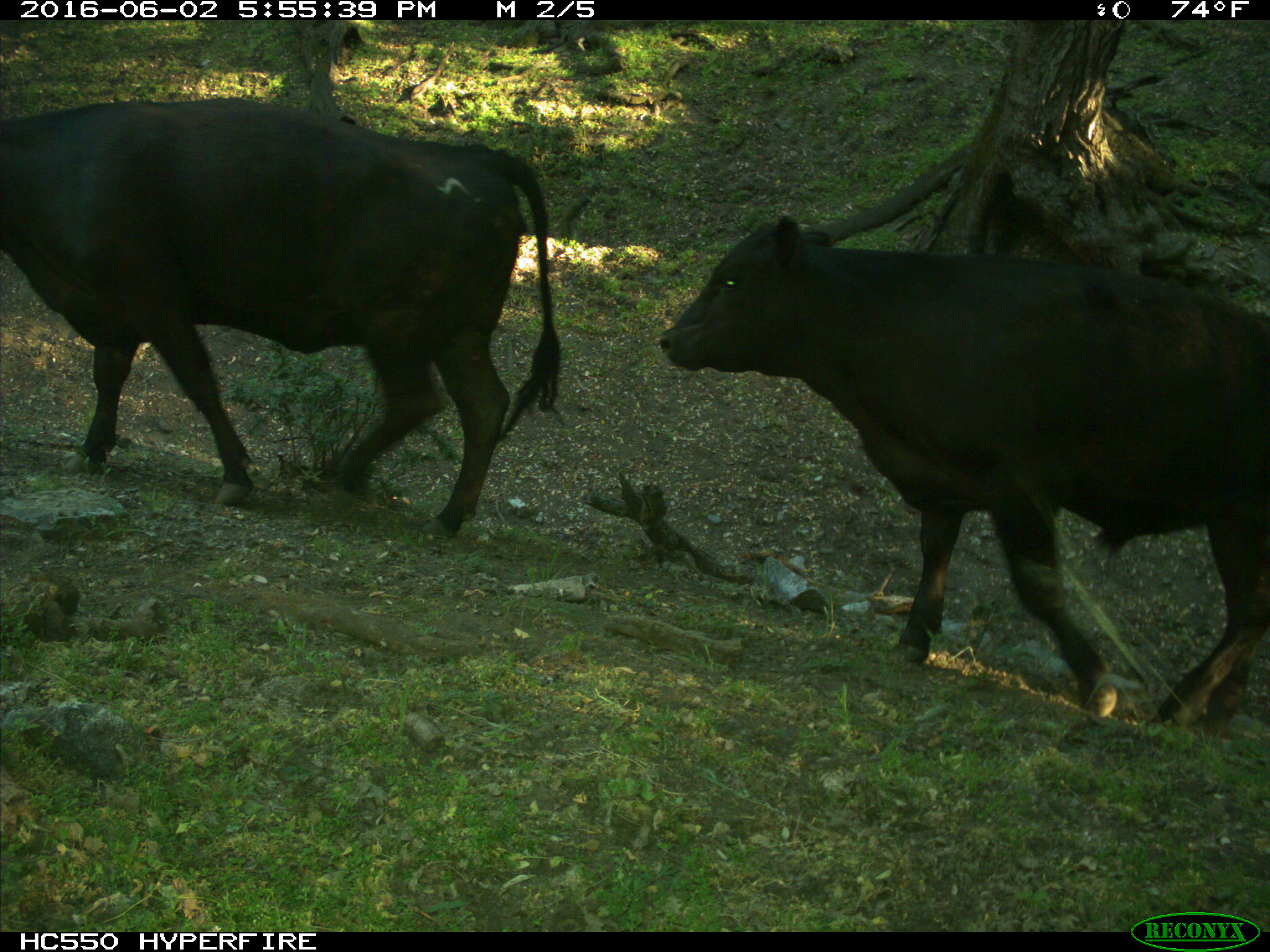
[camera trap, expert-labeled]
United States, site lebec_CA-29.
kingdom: Animalia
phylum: Chordata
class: Mammalia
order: Artiodactyla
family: Bovidae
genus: Bos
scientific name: Bos taurus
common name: domestic cow